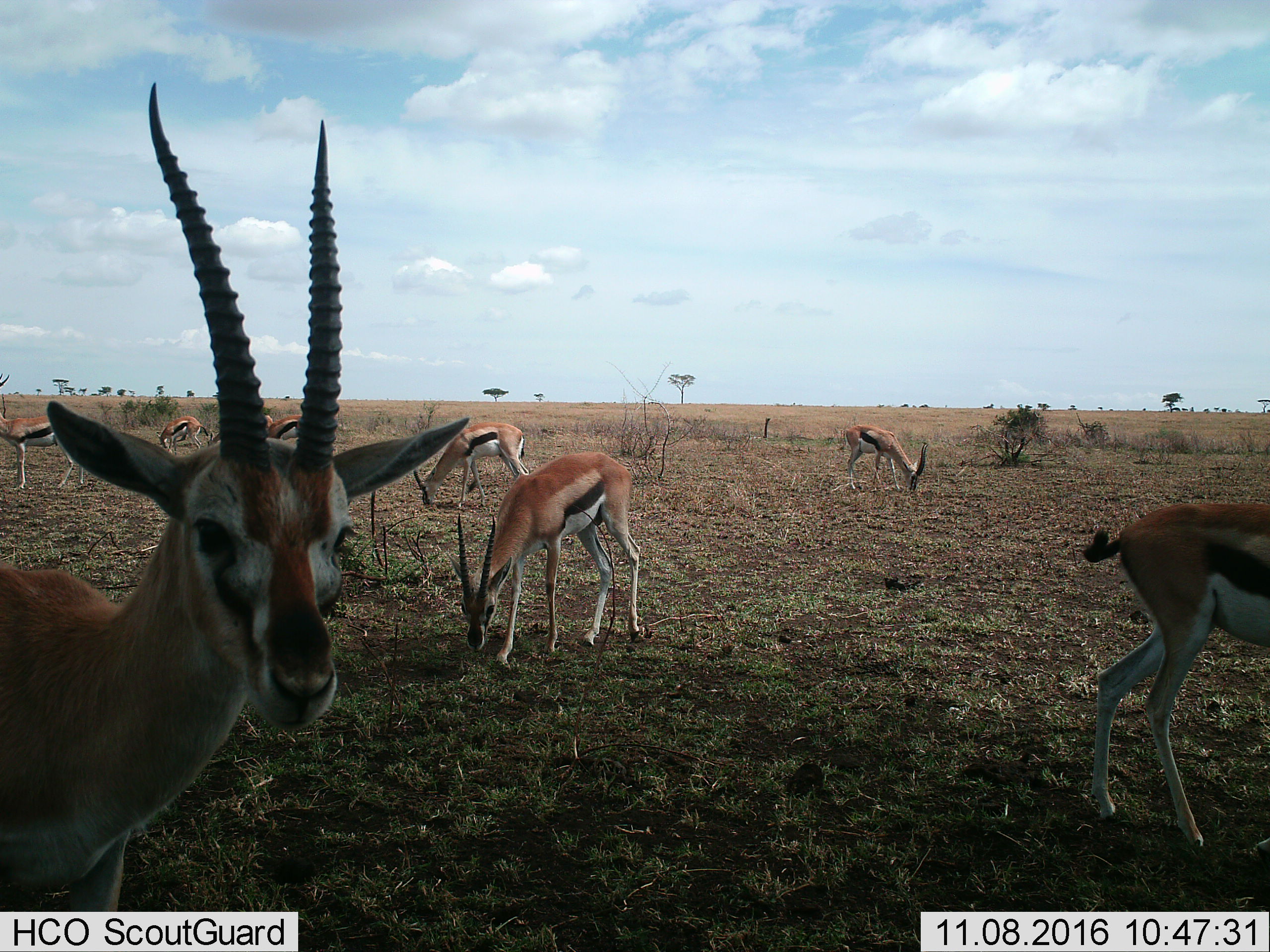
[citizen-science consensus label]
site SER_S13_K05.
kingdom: Animalia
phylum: Chordata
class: Mammalia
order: Artiodactyla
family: Bovidae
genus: Eudorcas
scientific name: Eudorcas thomsonii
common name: thomson's gazelle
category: gazellethomsons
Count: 8.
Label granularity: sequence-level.